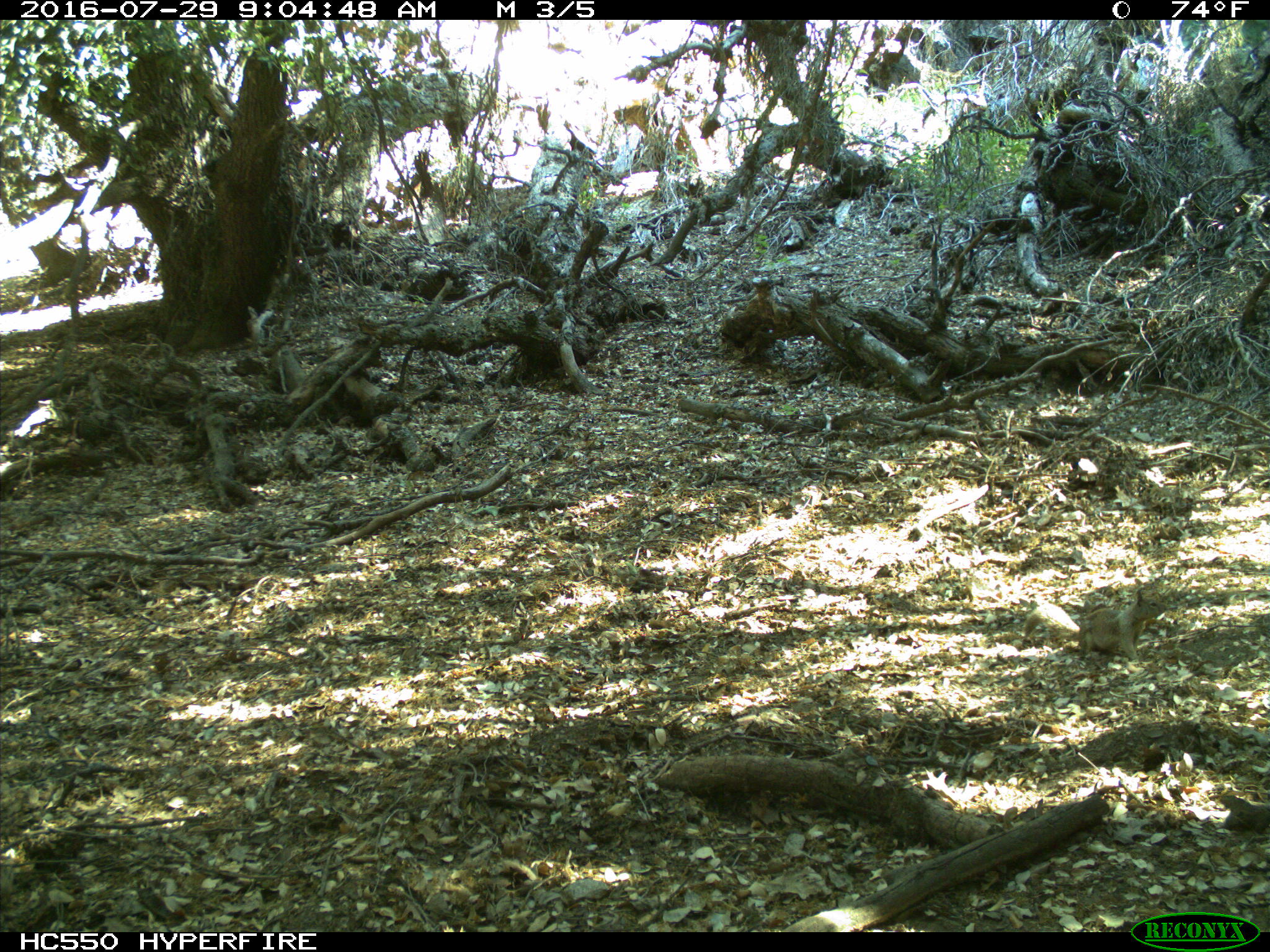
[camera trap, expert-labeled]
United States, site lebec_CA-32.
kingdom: Animalia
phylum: Chordata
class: Mammalia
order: Rodentia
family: Sciuridae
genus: Otospermophilus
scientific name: Otospermophilus beecheyi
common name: california ground squirrel